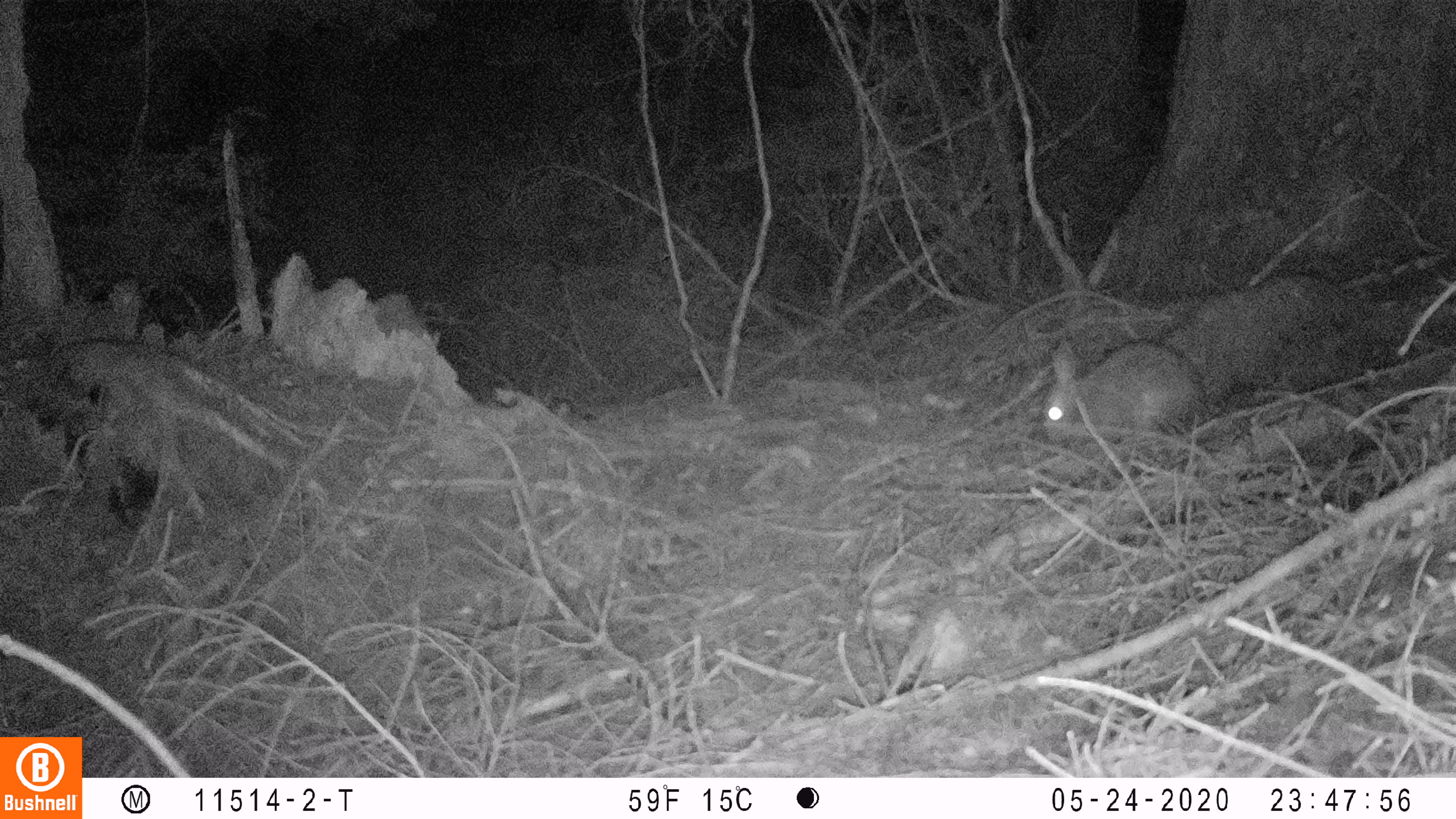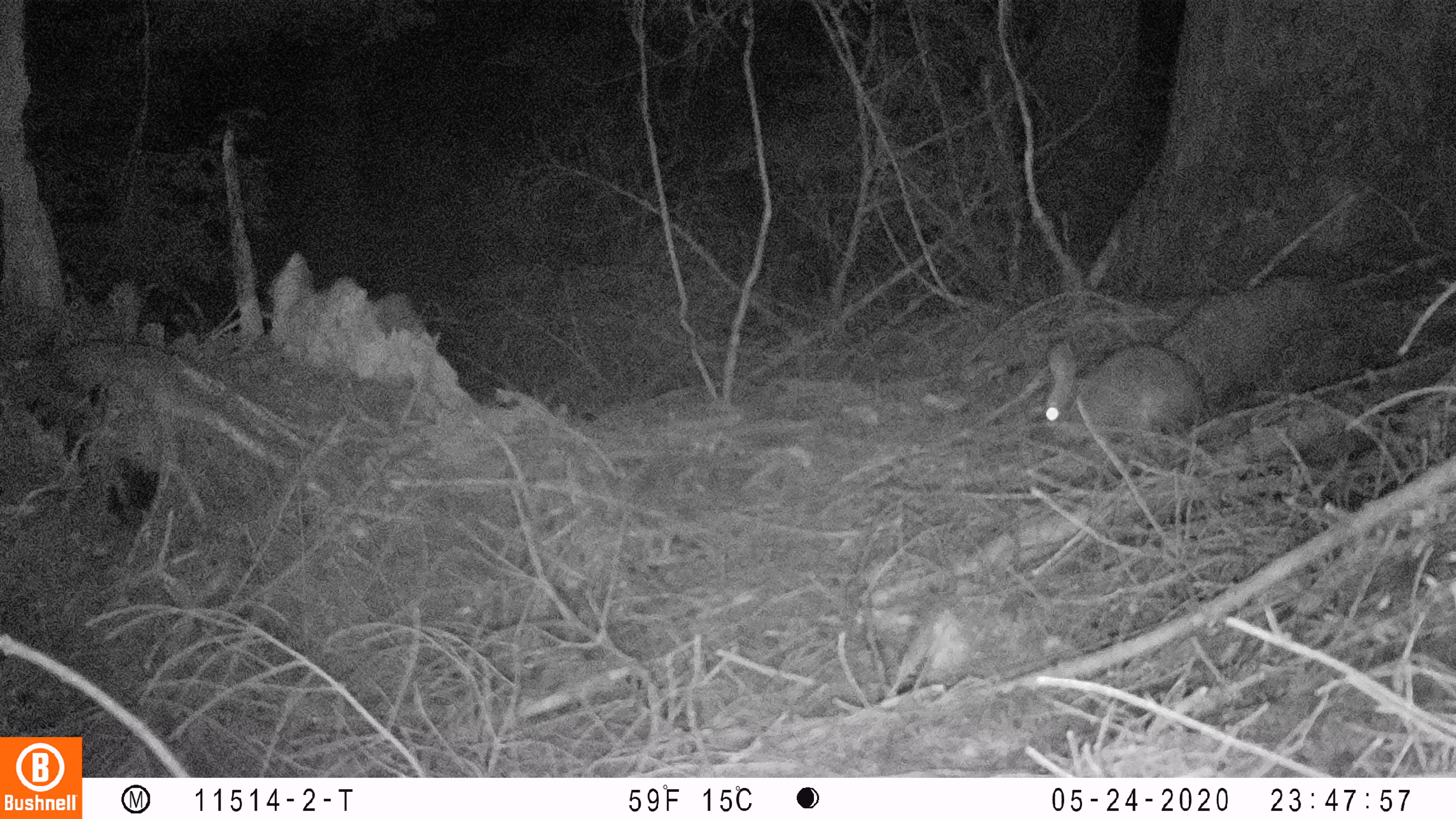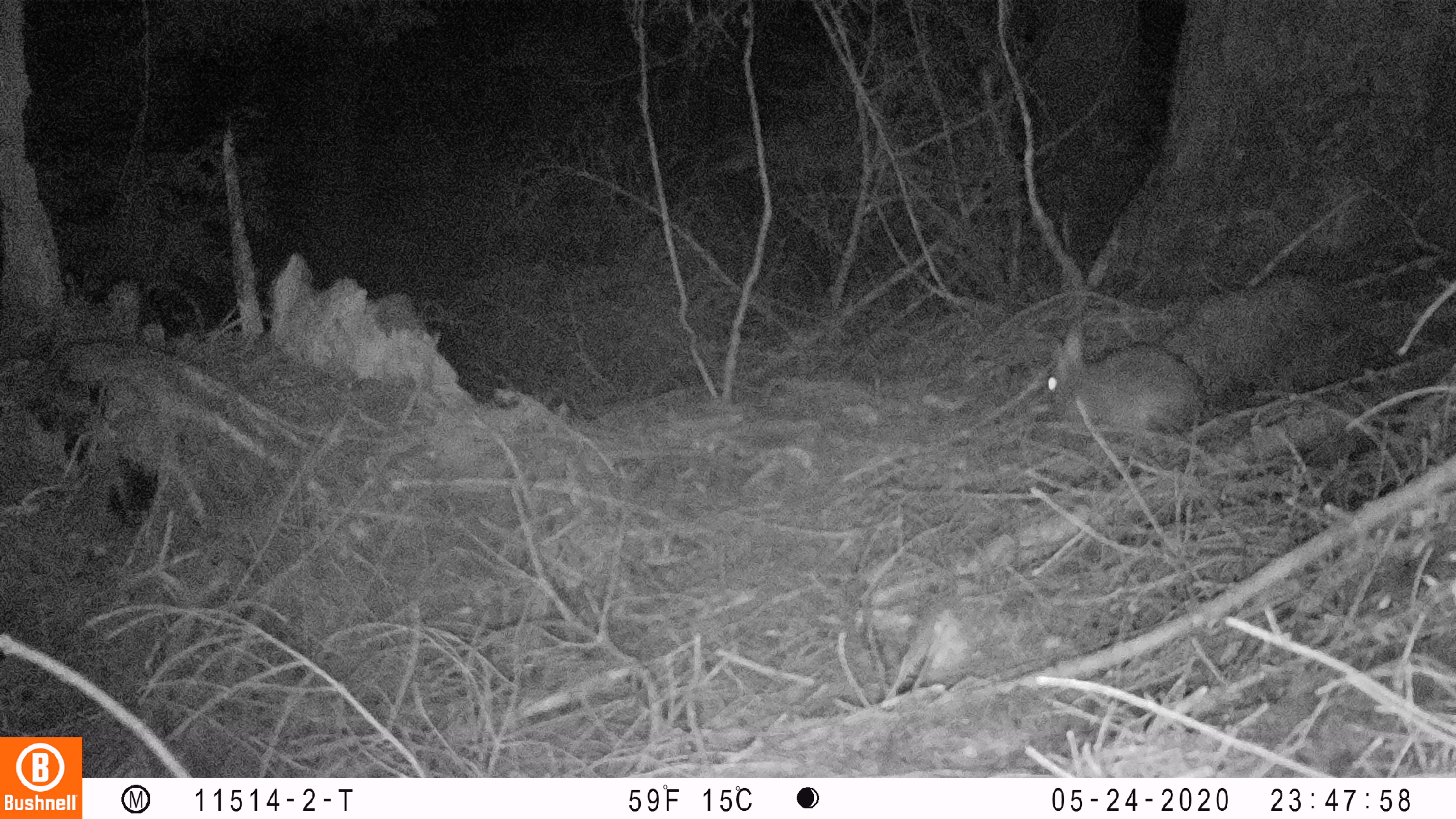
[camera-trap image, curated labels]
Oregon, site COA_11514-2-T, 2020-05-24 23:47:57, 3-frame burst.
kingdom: Animalia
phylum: Chordata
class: Mammalia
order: Lagomorpha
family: Leporidae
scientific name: Leporidae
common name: hares and rabbits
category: leporidae family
Leporidae family (hares and rabbits) (Leporidae).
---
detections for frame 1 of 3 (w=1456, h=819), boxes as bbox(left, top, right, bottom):
leporidae family: bbox(1043, 338, 1212, 445)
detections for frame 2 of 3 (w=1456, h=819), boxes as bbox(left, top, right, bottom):
leporidae family: bbox(1038, 336, 1209, 447)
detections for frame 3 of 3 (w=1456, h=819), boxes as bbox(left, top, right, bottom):
leporidae family: bbox(1038, 320, 1217, 432)